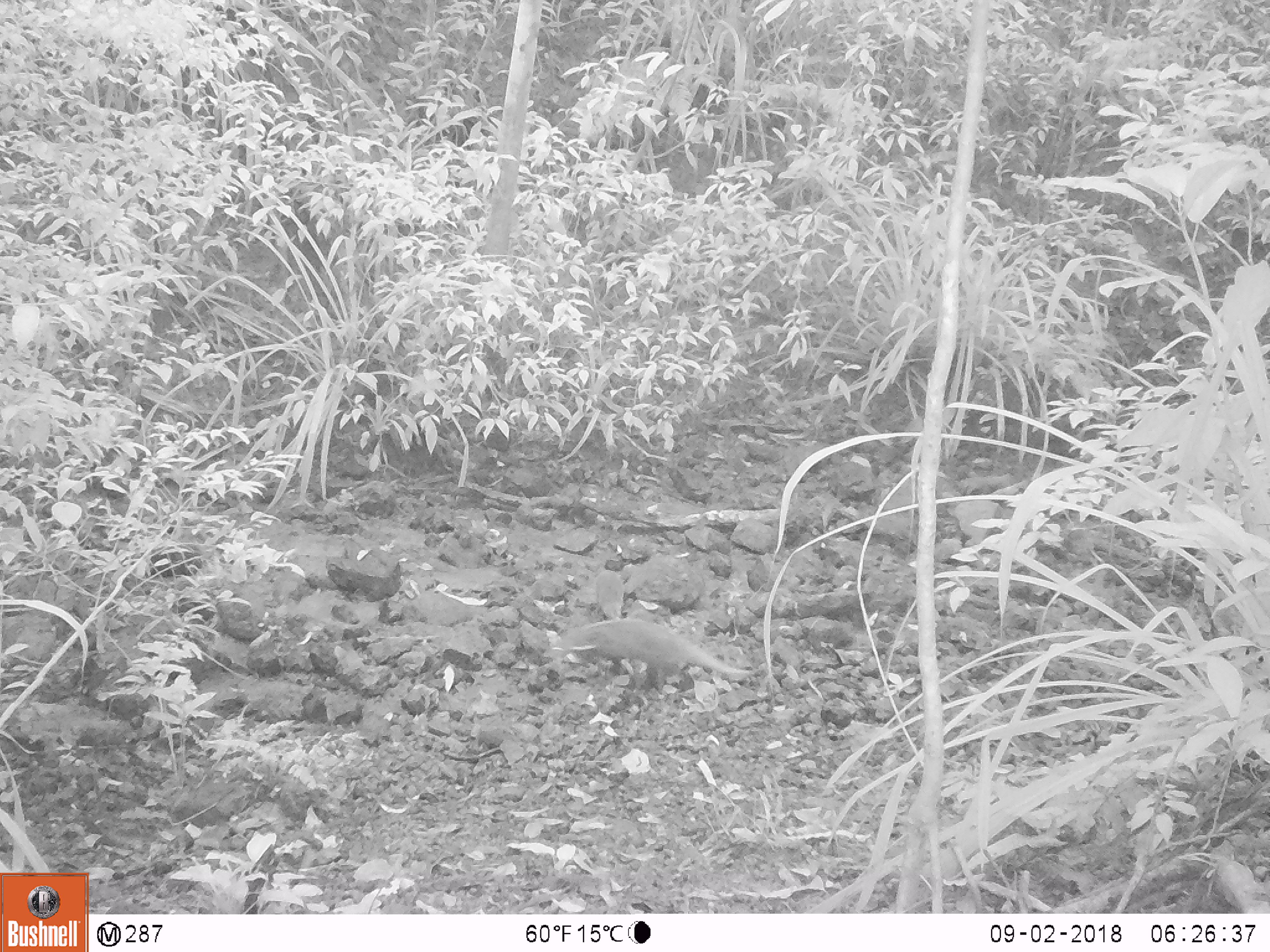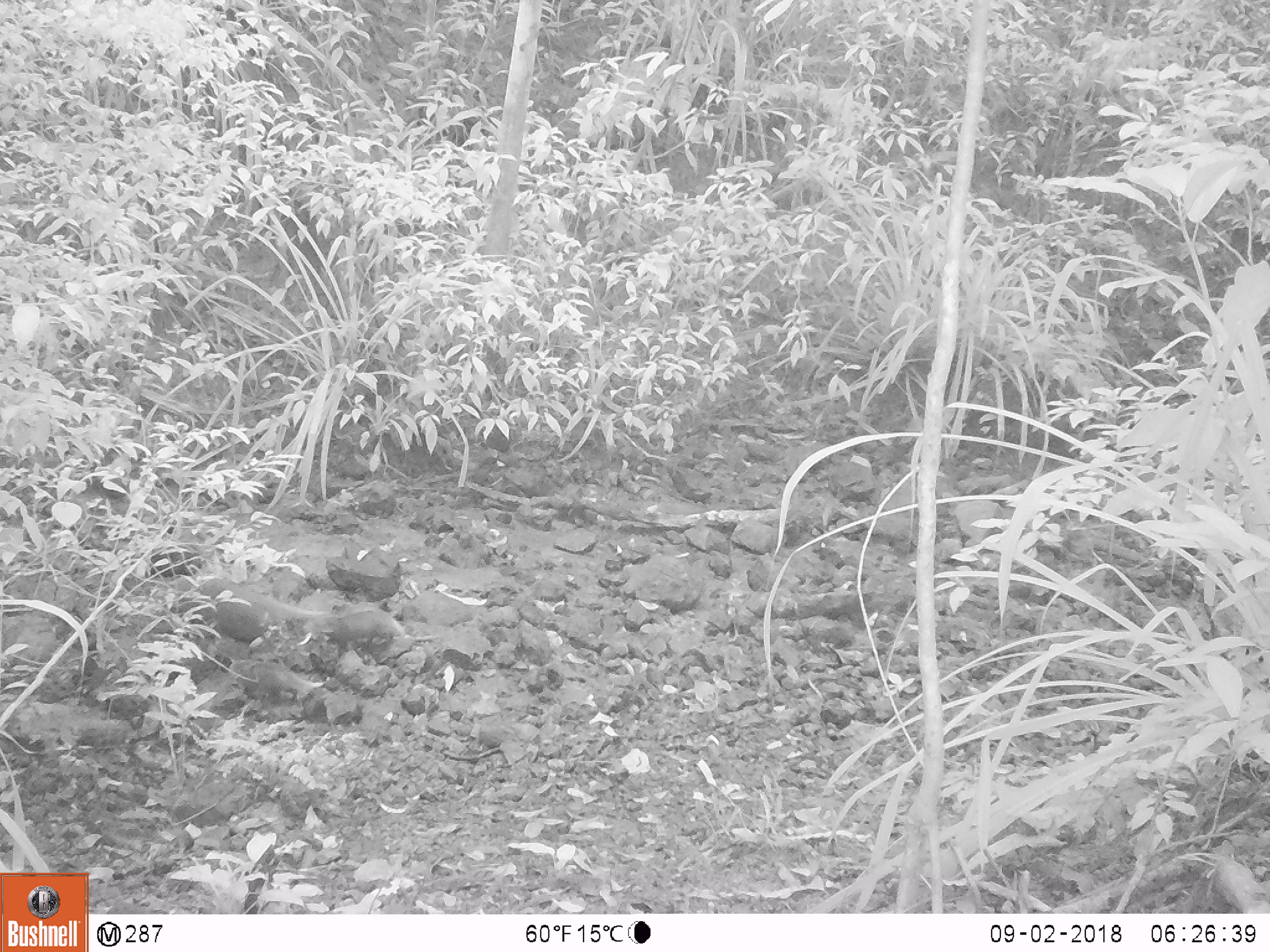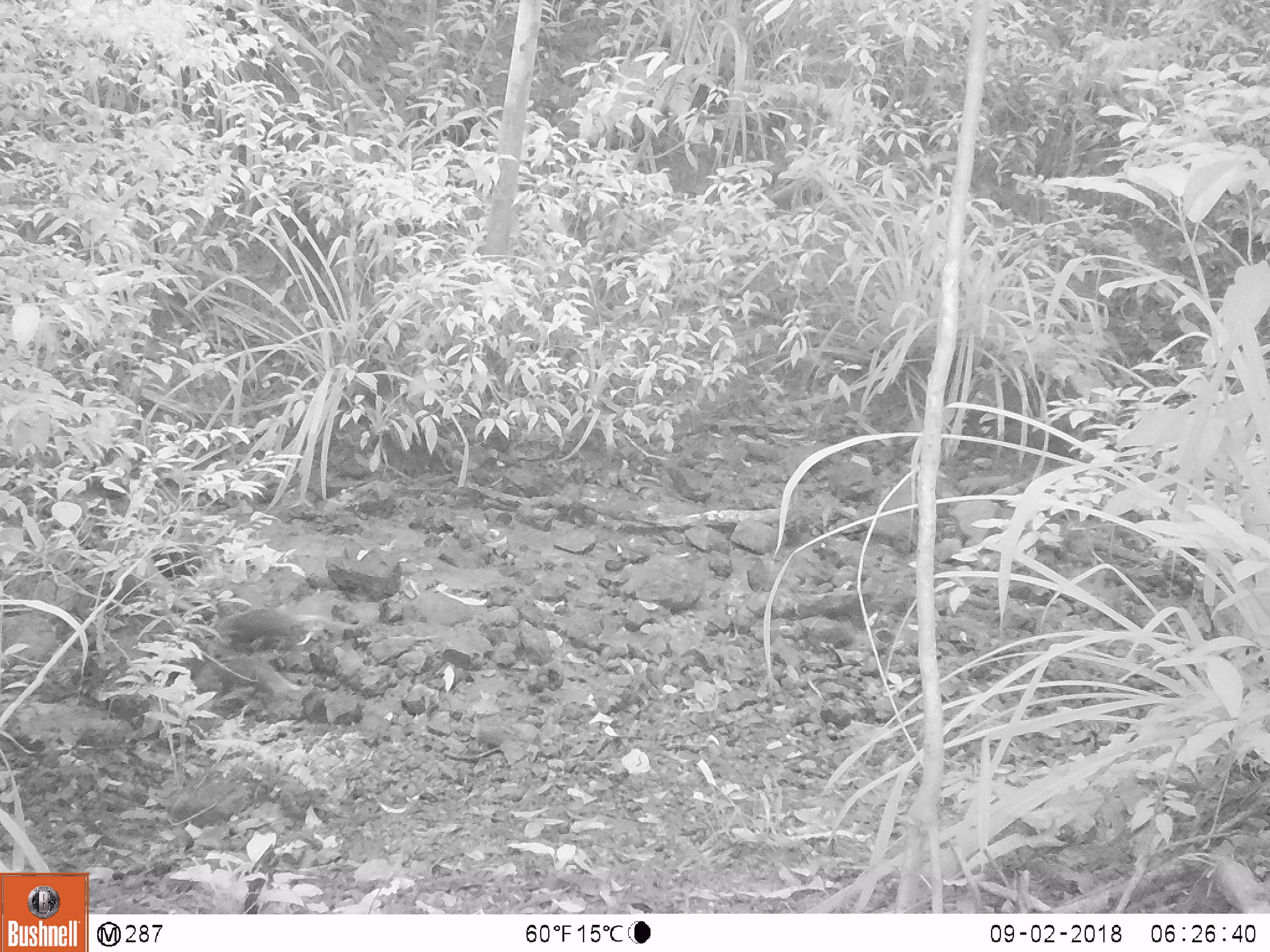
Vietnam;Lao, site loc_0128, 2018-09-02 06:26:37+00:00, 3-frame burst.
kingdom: Animalia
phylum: Chordata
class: Mammalia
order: Carnivora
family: Herpestidae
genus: Urva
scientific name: Urva urva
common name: crab-eating mongoose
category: crab eating mongoose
Crab eating mongoose (crab-eating mongoose) (Urva urva). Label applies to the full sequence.